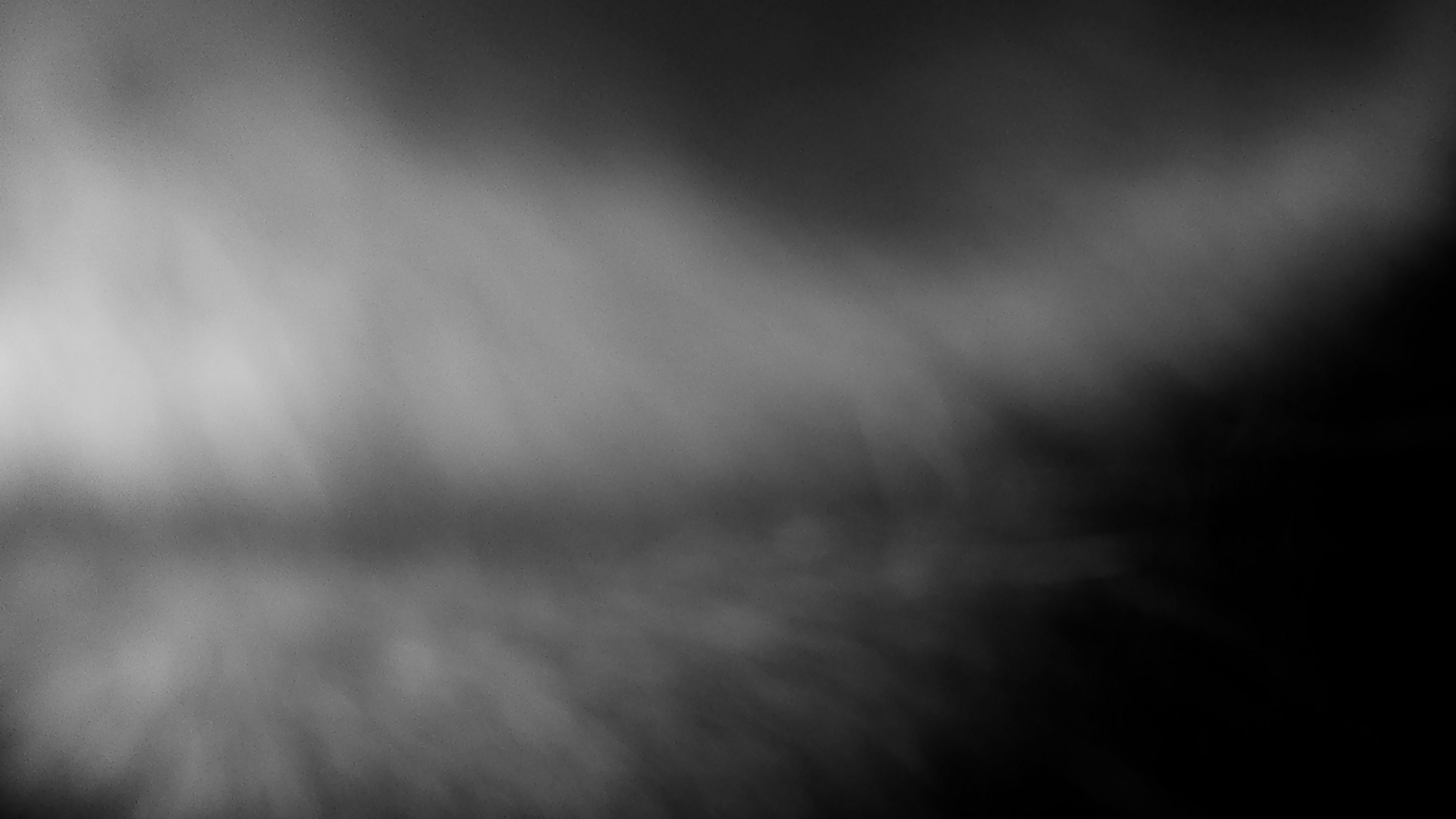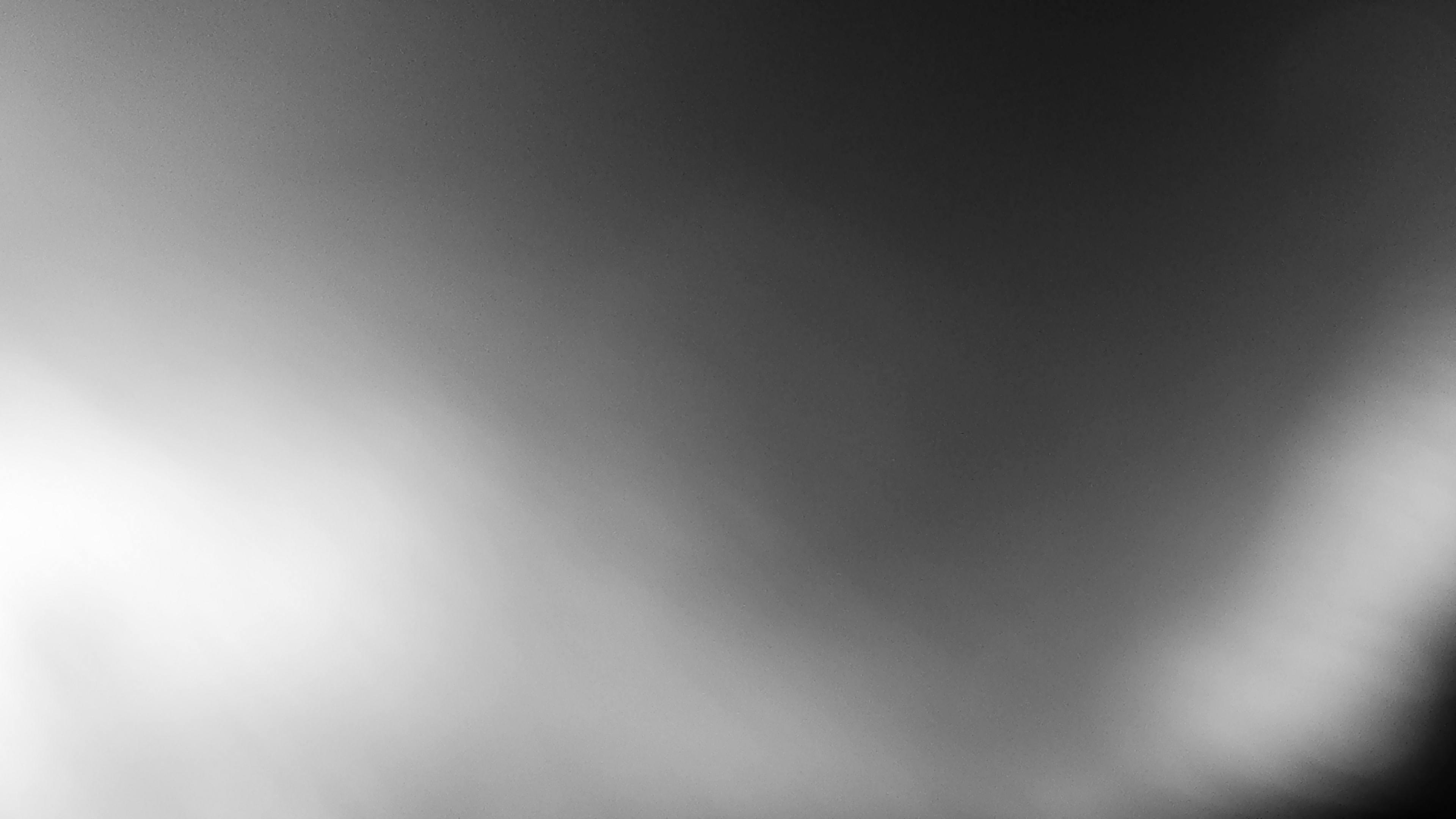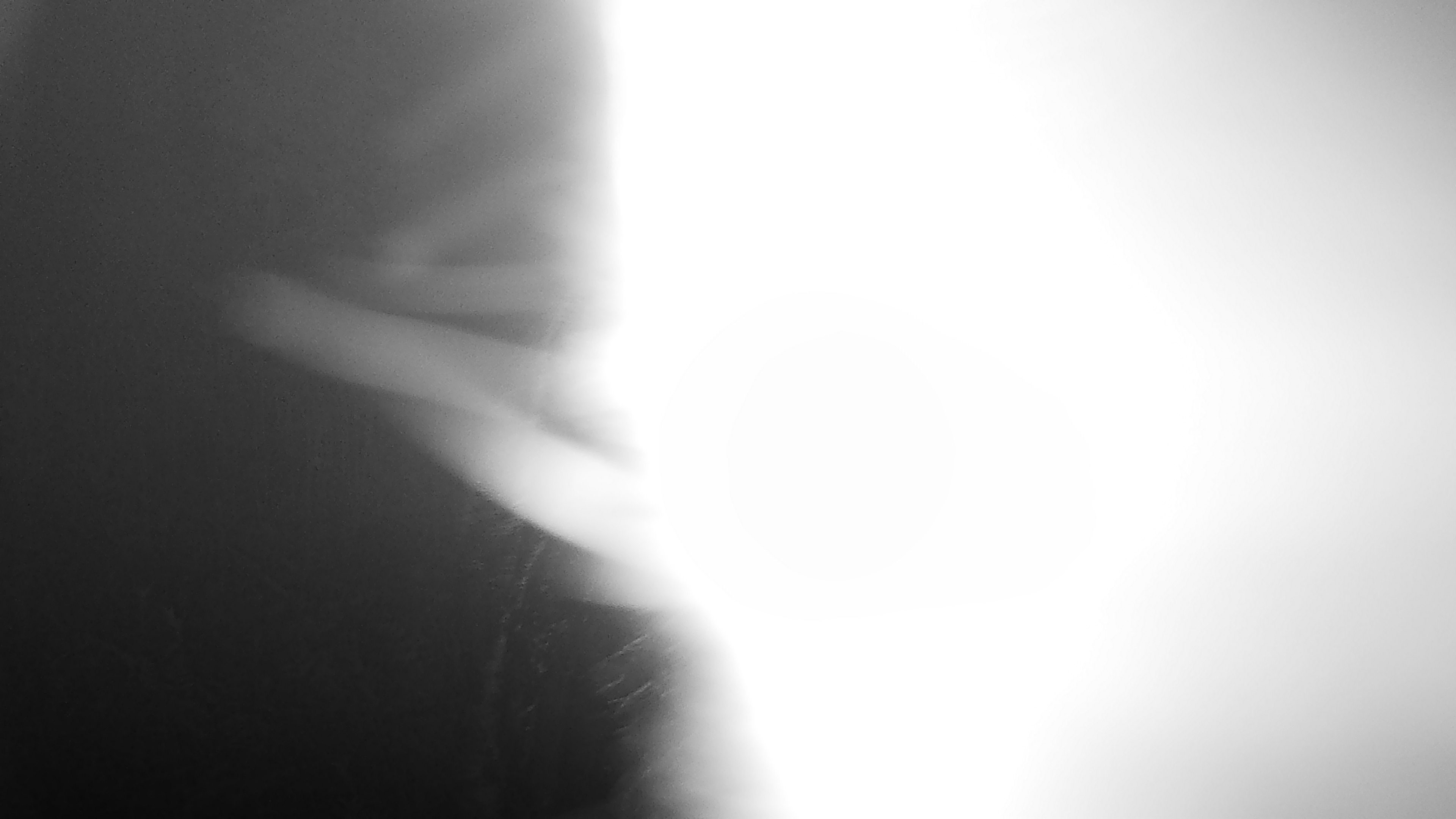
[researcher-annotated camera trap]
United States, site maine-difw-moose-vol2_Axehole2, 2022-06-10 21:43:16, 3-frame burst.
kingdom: Animalia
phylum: Chordata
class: Mammalia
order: Artiodactyla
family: Cervidae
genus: Alces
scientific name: Alces alces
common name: moose